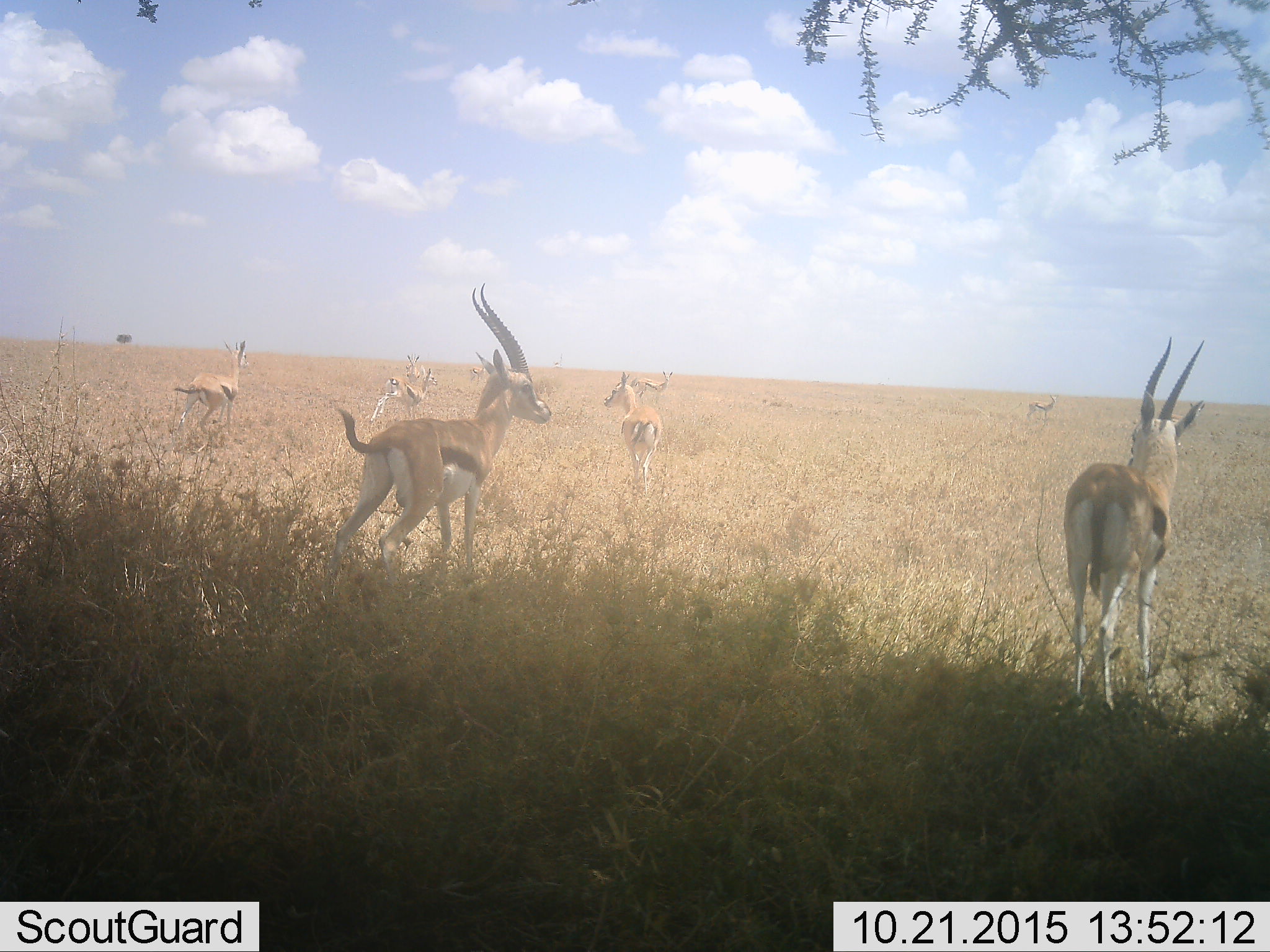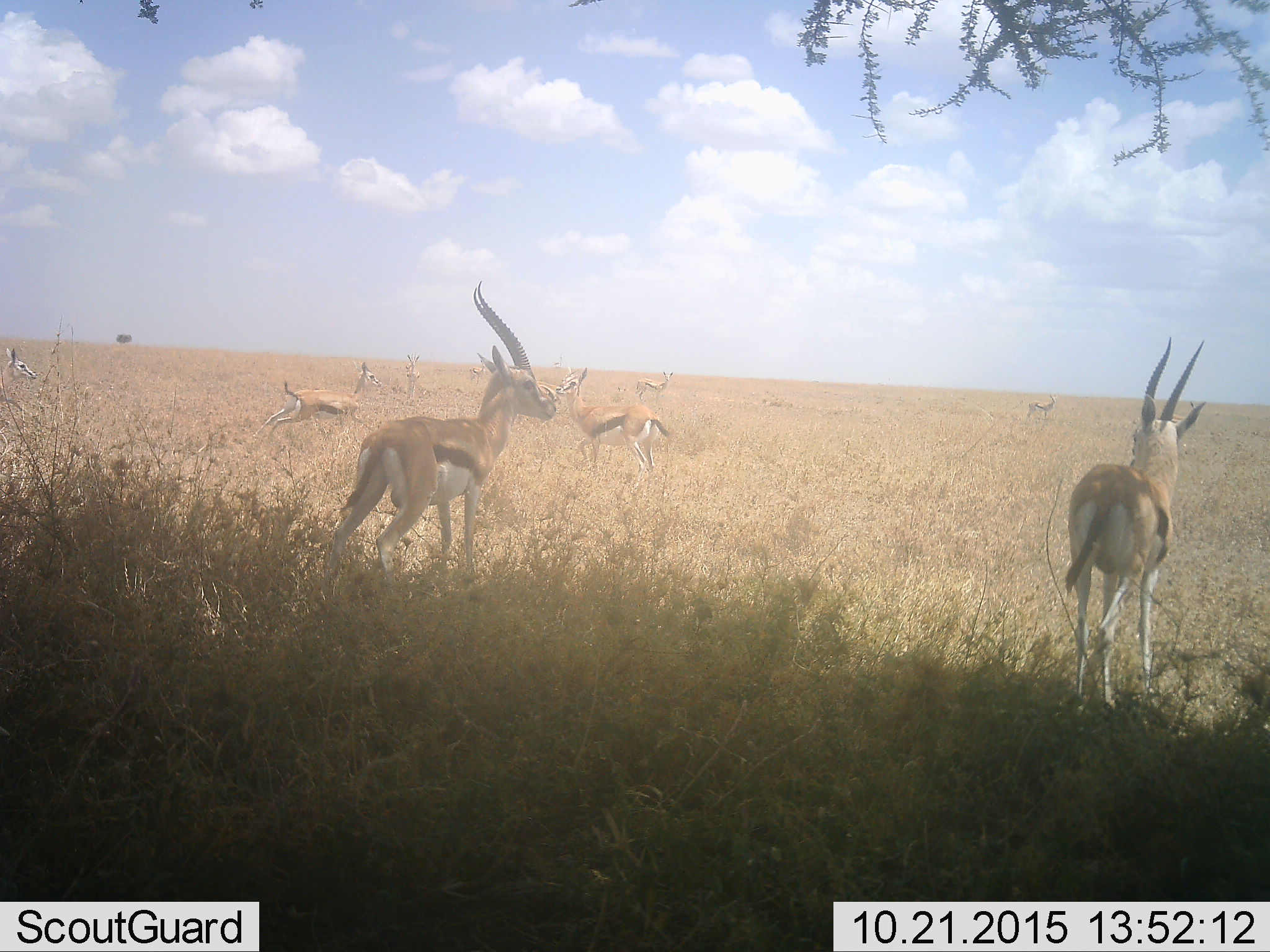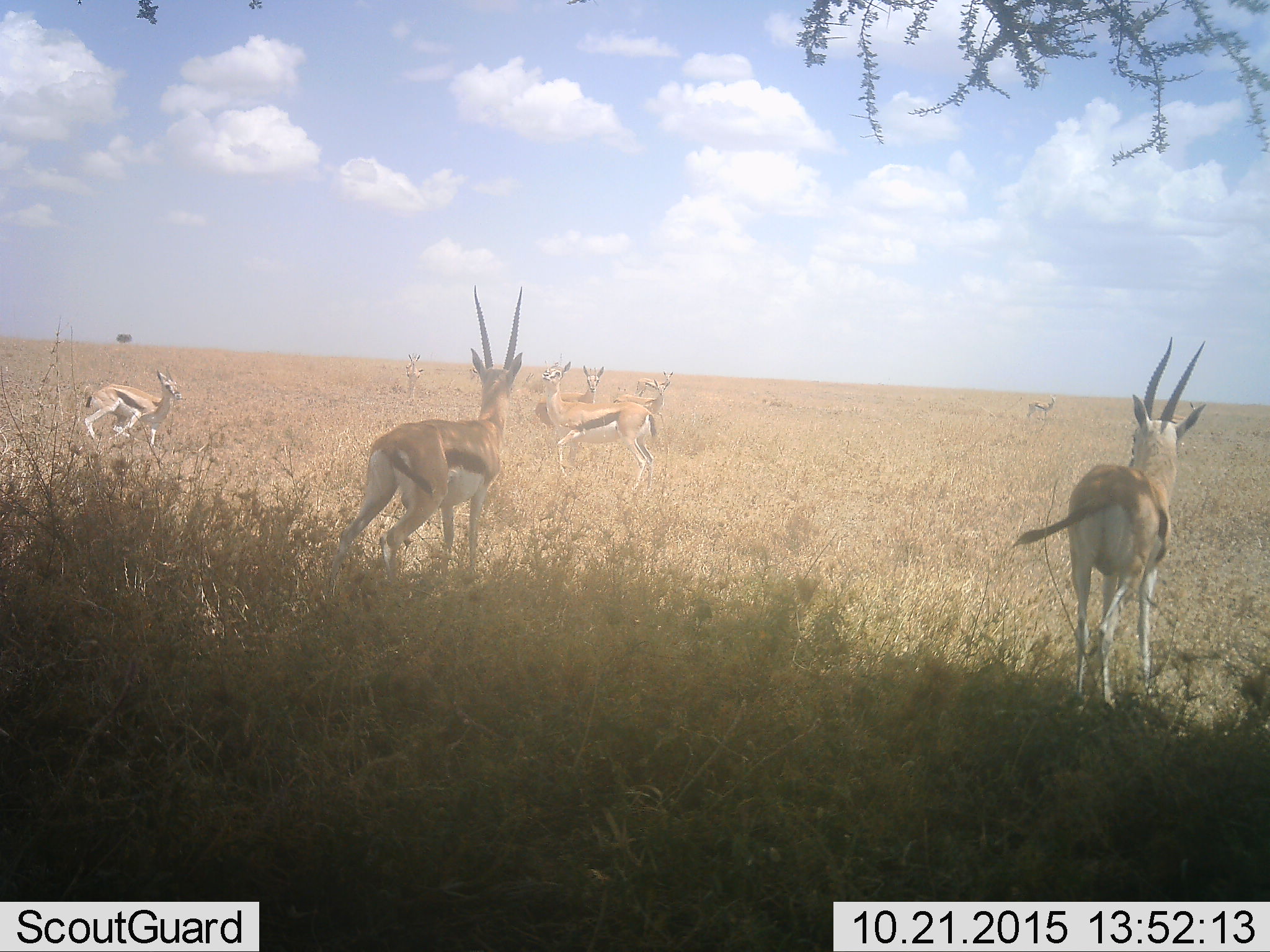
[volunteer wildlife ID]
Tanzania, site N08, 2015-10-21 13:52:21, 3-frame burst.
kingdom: Animalia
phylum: Chordata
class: Mammalia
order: Artiodactyla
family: Bovidae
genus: Eudorcas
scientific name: Eudorcas thomsonii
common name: thomson's gazelle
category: gazellethomsons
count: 9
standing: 80%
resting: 10%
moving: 80%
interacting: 10%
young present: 10%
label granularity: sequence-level